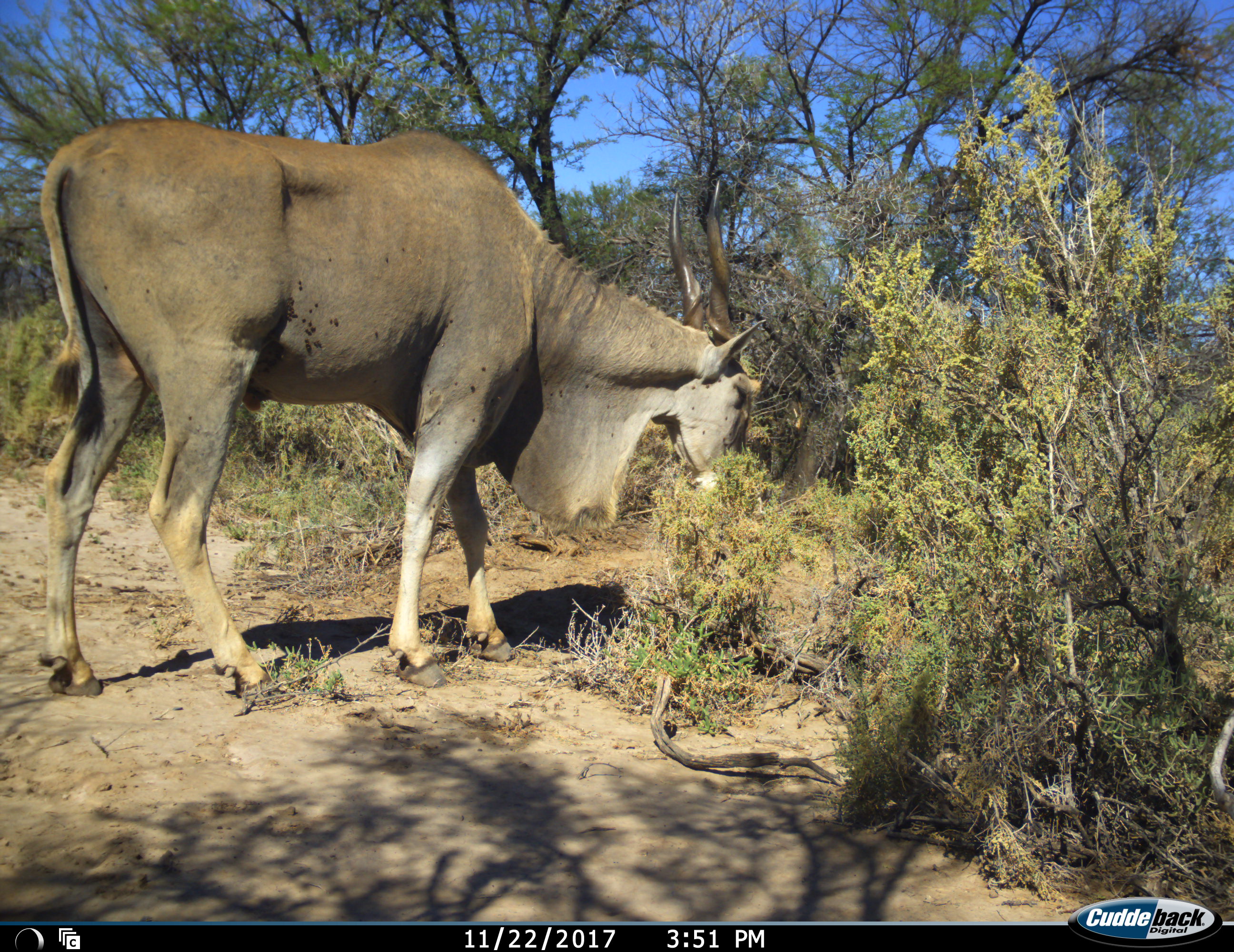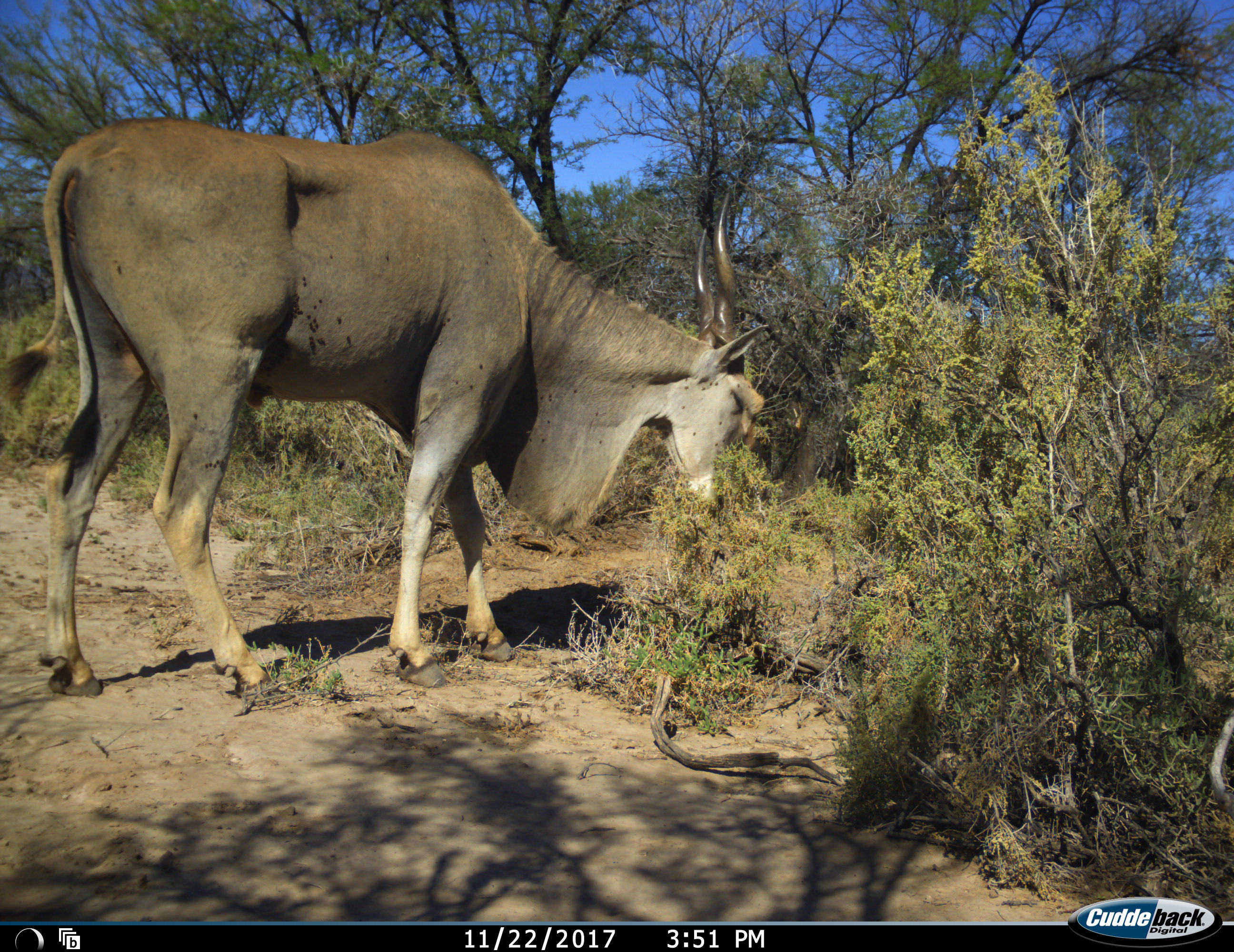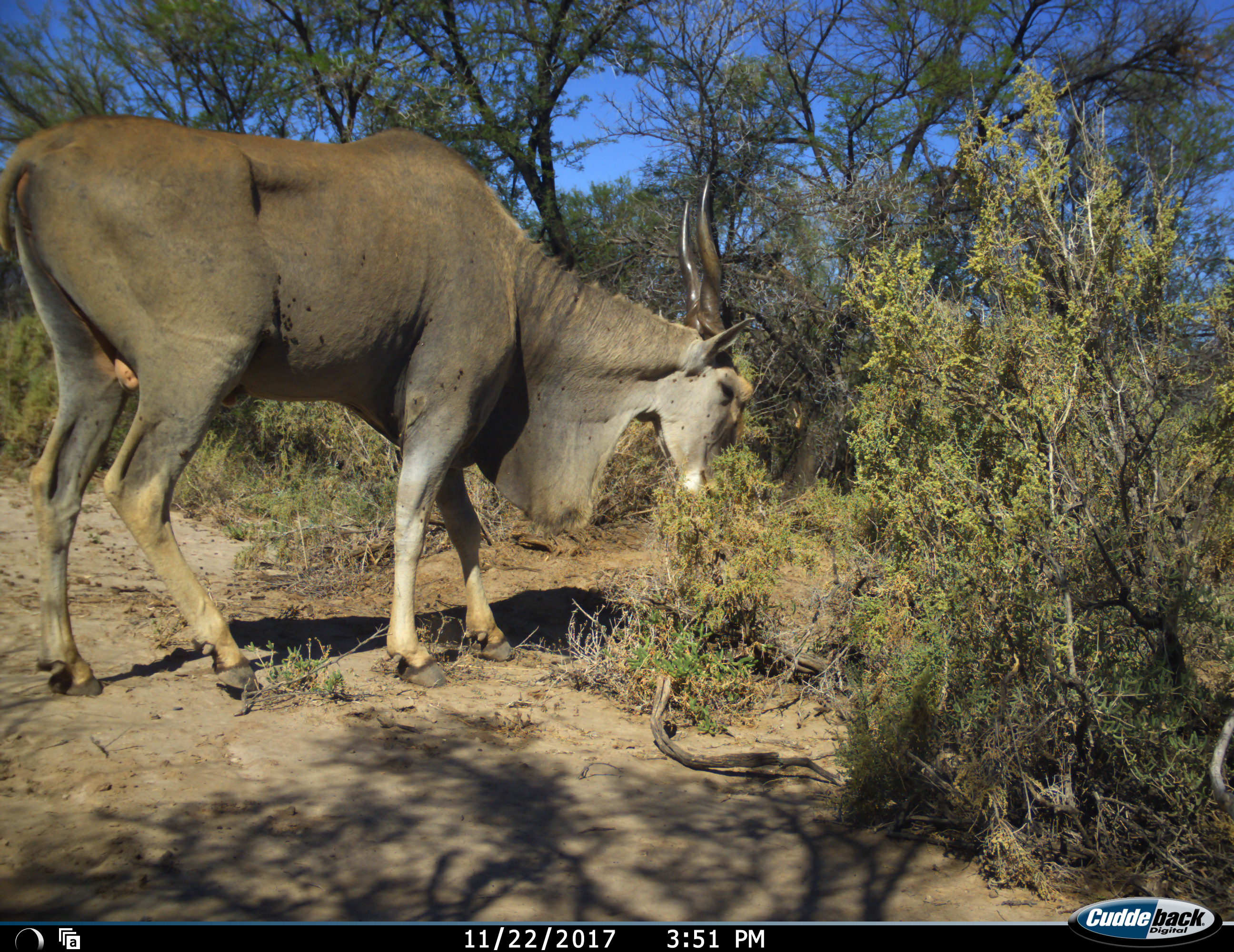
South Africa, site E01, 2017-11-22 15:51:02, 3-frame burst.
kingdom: Animalia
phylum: Chordata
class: Mammalia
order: Artiodactyla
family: Bovidae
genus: Tragelaphus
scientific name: Tragelaphus oryx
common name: eland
Eland (Tragelaphus oryx), count 1. Behavior (volunteer vote fractions): standing 40%, resting 0%, moving 0%, interacting 0%. Young present (vote fraction): 0%. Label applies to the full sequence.